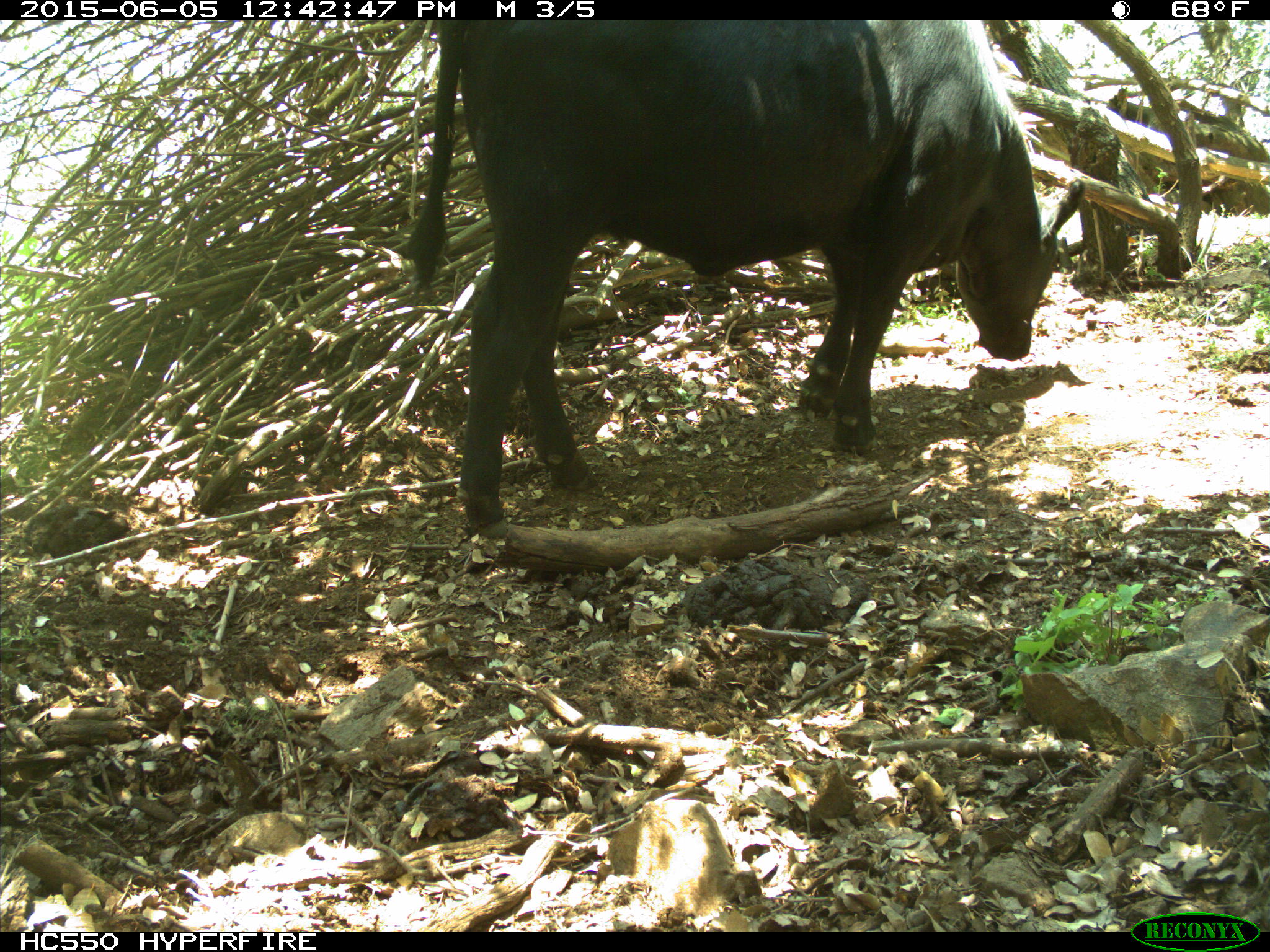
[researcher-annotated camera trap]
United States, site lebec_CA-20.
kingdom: Animalia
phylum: Chordata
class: Mammalia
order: Artiodactyla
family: Bovidae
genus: Bos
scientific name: Bos taurus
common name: domestic cow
Bos taurus (domestic cow).